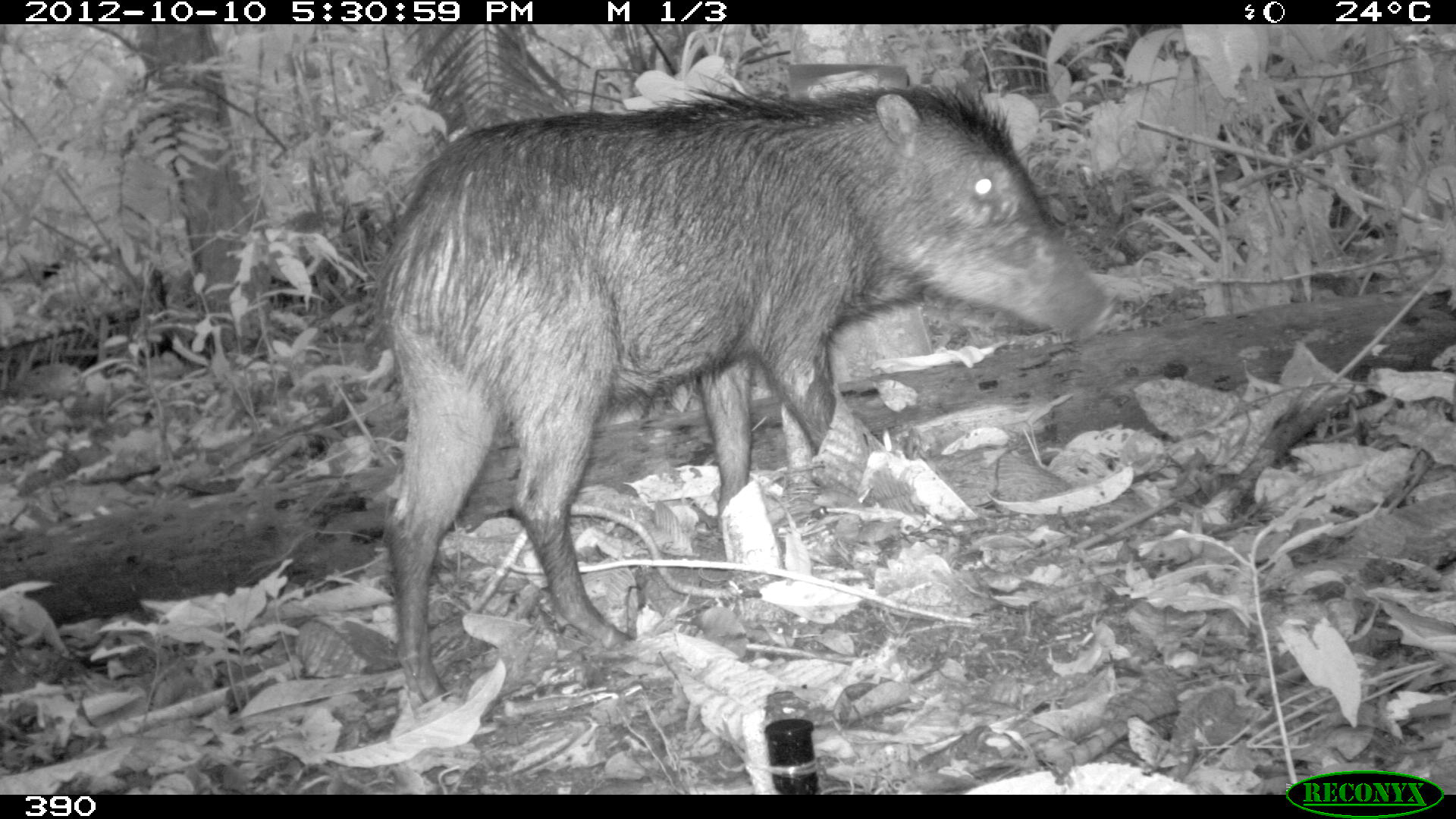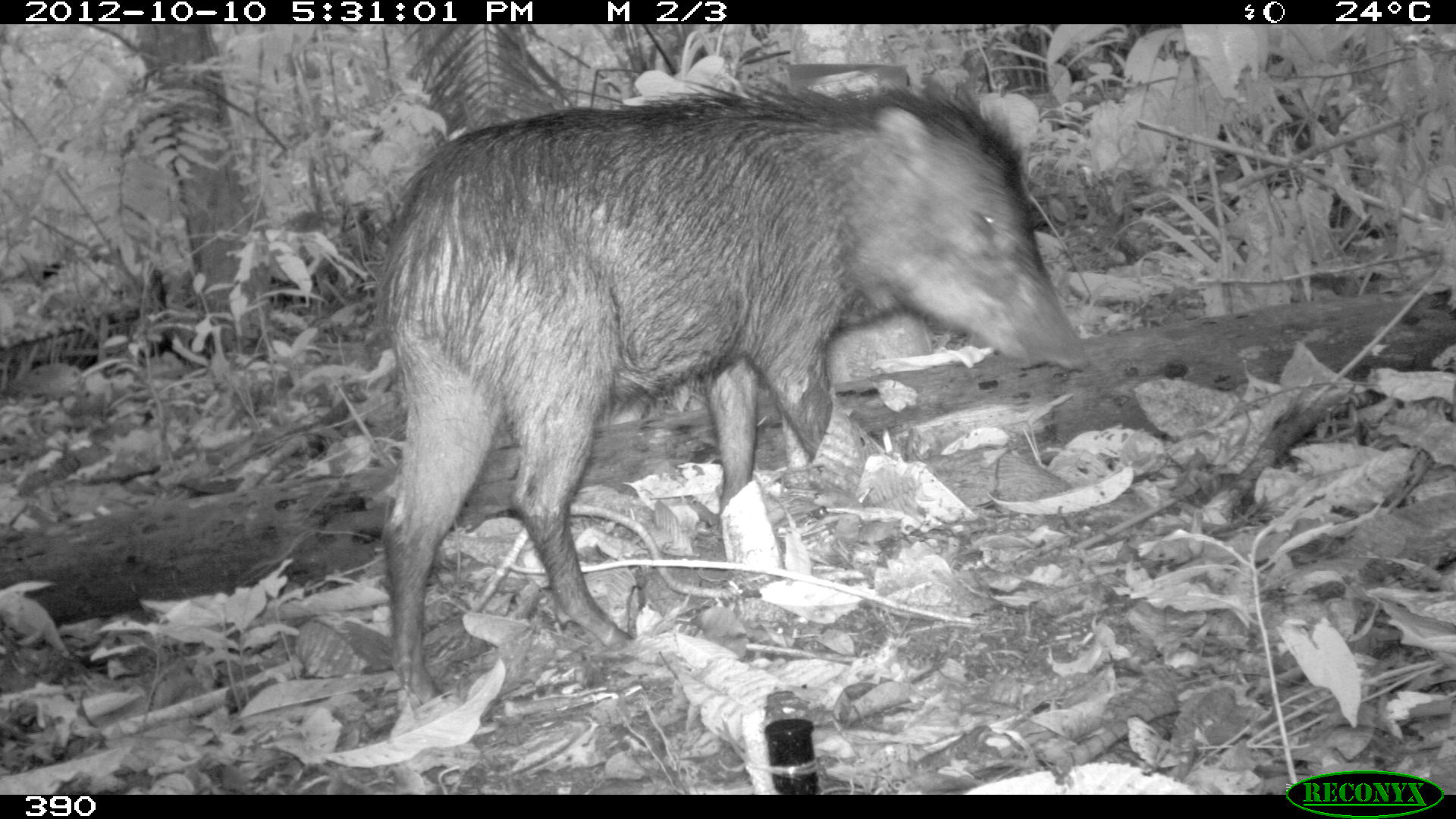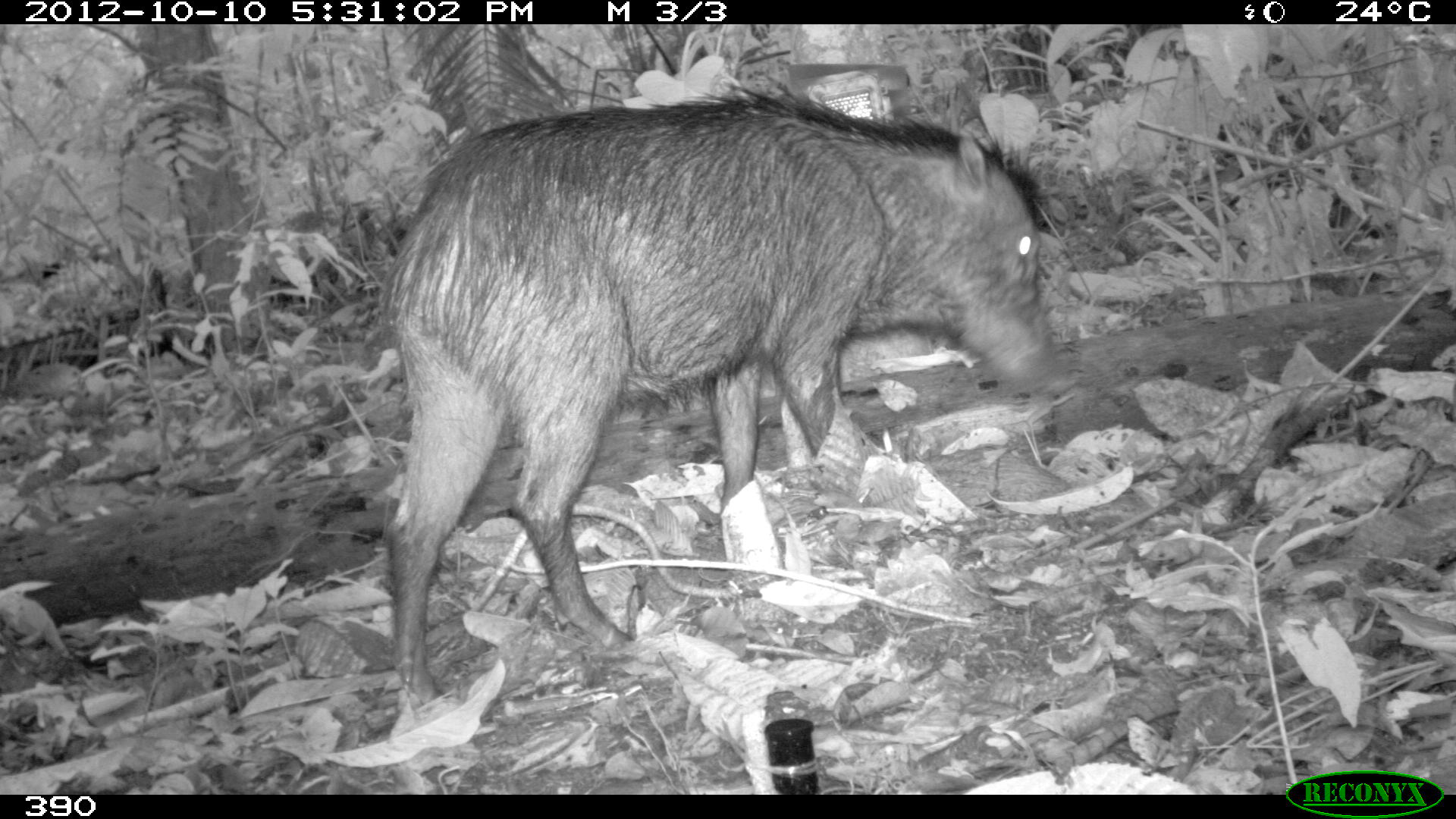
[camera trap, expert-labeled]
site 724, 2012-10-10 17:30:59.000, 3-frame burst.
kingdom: Animalia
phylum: Chordata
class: Mammalia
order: Artiodactyla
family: Tayassuidae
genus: Tayassu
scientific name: Tayassu pecari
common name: white-lipped peccary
Tayassu pecari (white-lipped peccary).